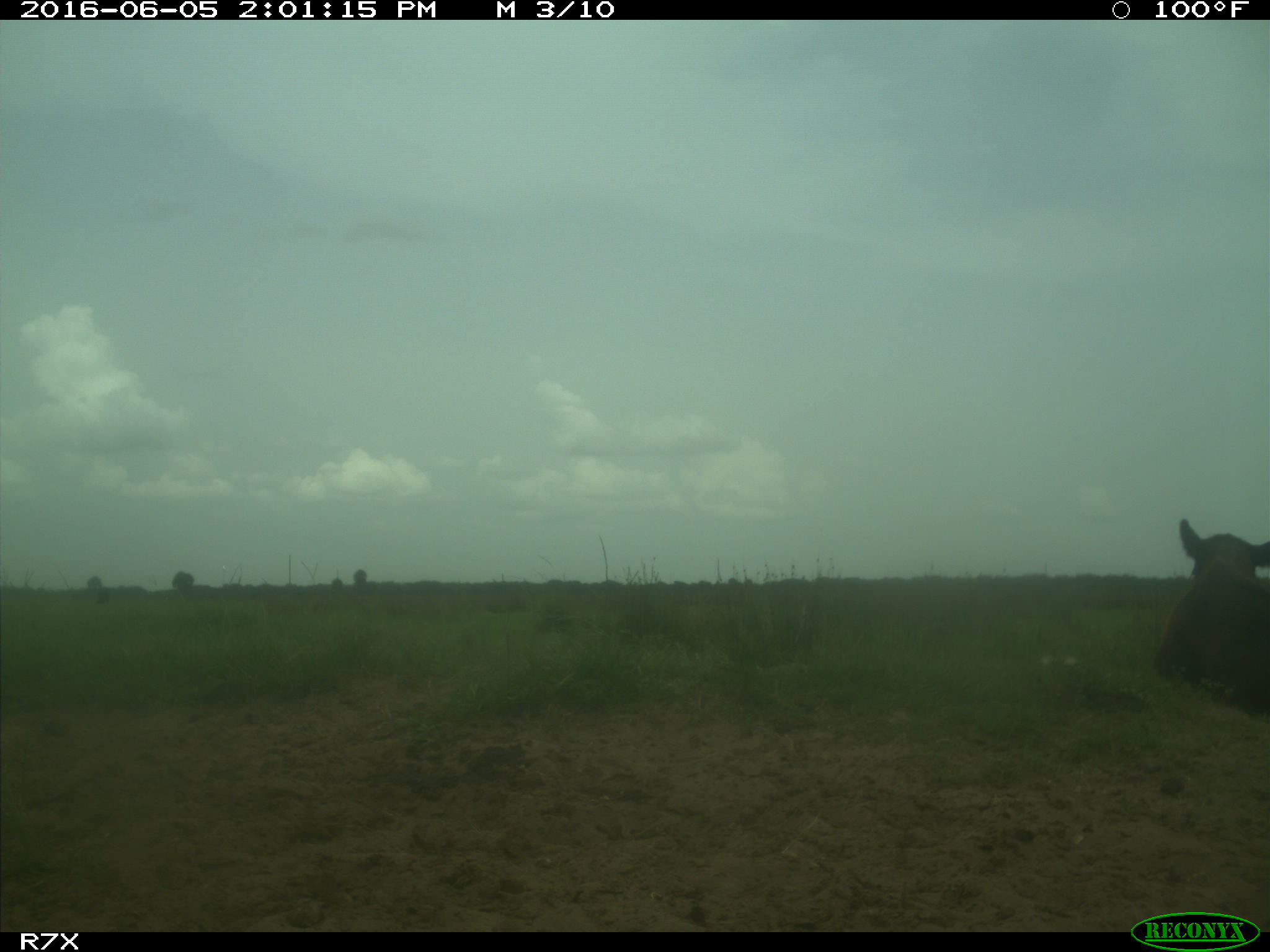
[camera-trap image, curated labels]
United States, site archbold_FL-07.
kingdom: Animalia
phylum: Chordata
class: Mammalia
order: Artiodactyla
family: Bovidae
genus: Bos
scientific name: Bos taurus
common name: domestic cow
Bos taurus (domestic cow).